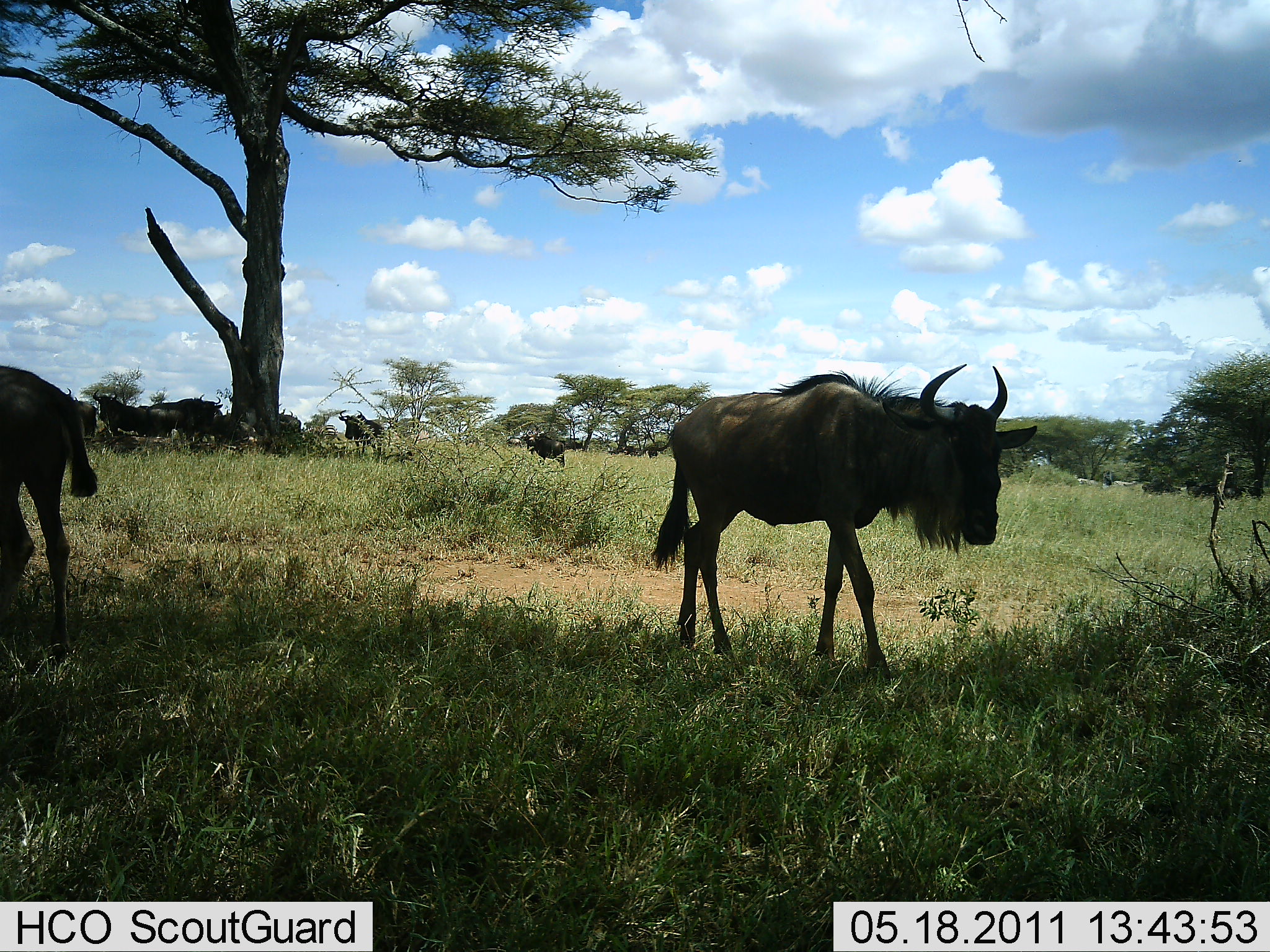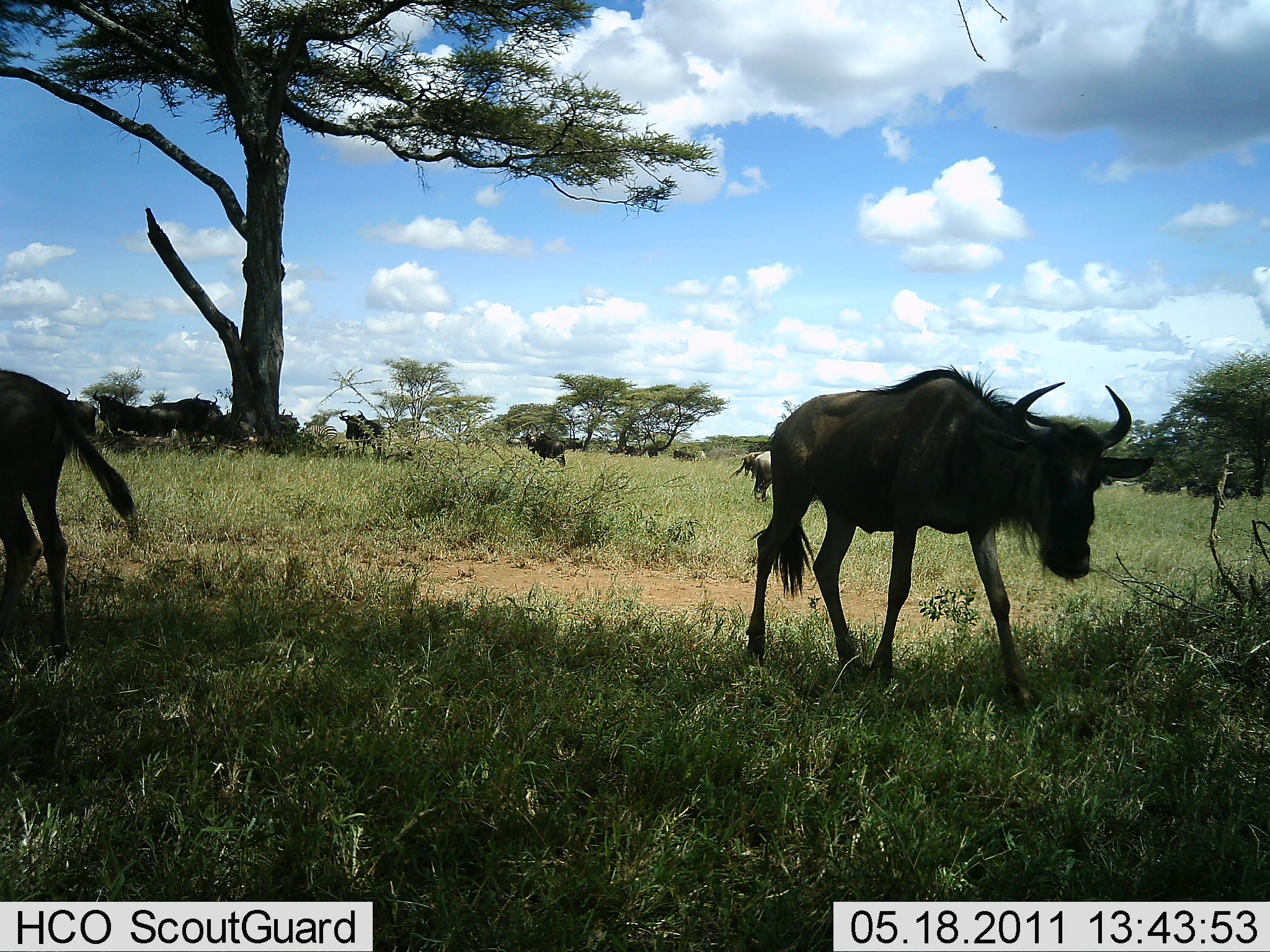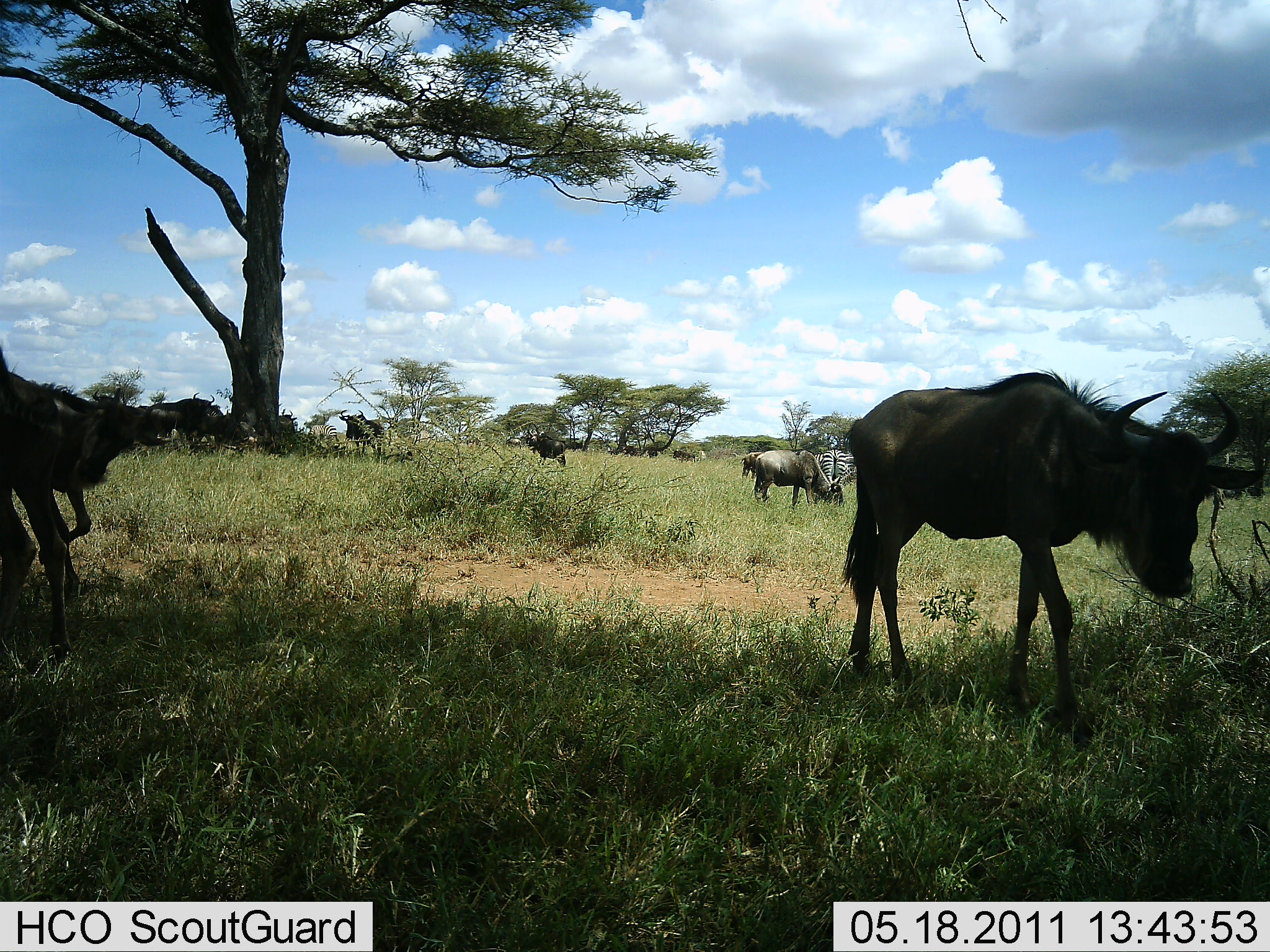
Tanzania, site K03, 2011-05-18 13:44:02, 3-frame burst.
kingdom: Animalia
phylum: Chordata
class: Mammalia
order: Artiodactyla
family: Bovidae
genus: Connochaetes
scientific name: Connochaetes taurinus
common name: blue wildebeest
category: wildebeest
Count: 11-50.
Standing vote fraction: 64%.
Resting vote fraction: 0%.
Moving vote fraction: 73%.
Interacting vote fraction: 0%.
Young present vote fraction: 0%.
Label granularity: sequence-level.